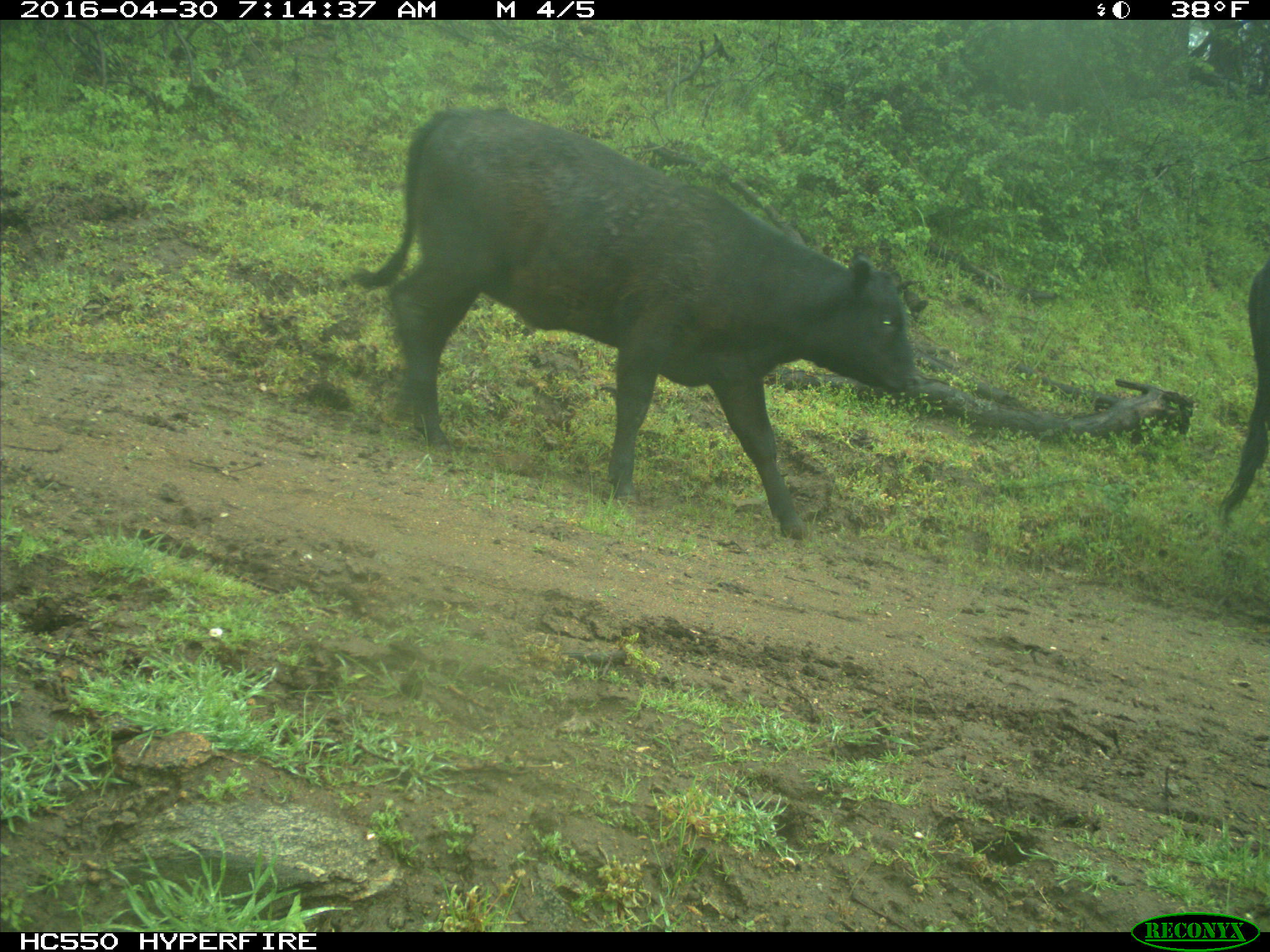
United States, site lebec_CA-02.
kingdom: Animalia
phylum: Chordata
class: Mammalia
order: Artiodactyla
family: Bovidae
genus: Bos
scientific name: Bos taurus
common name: domestic cow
Bos taurus (domestic cow).